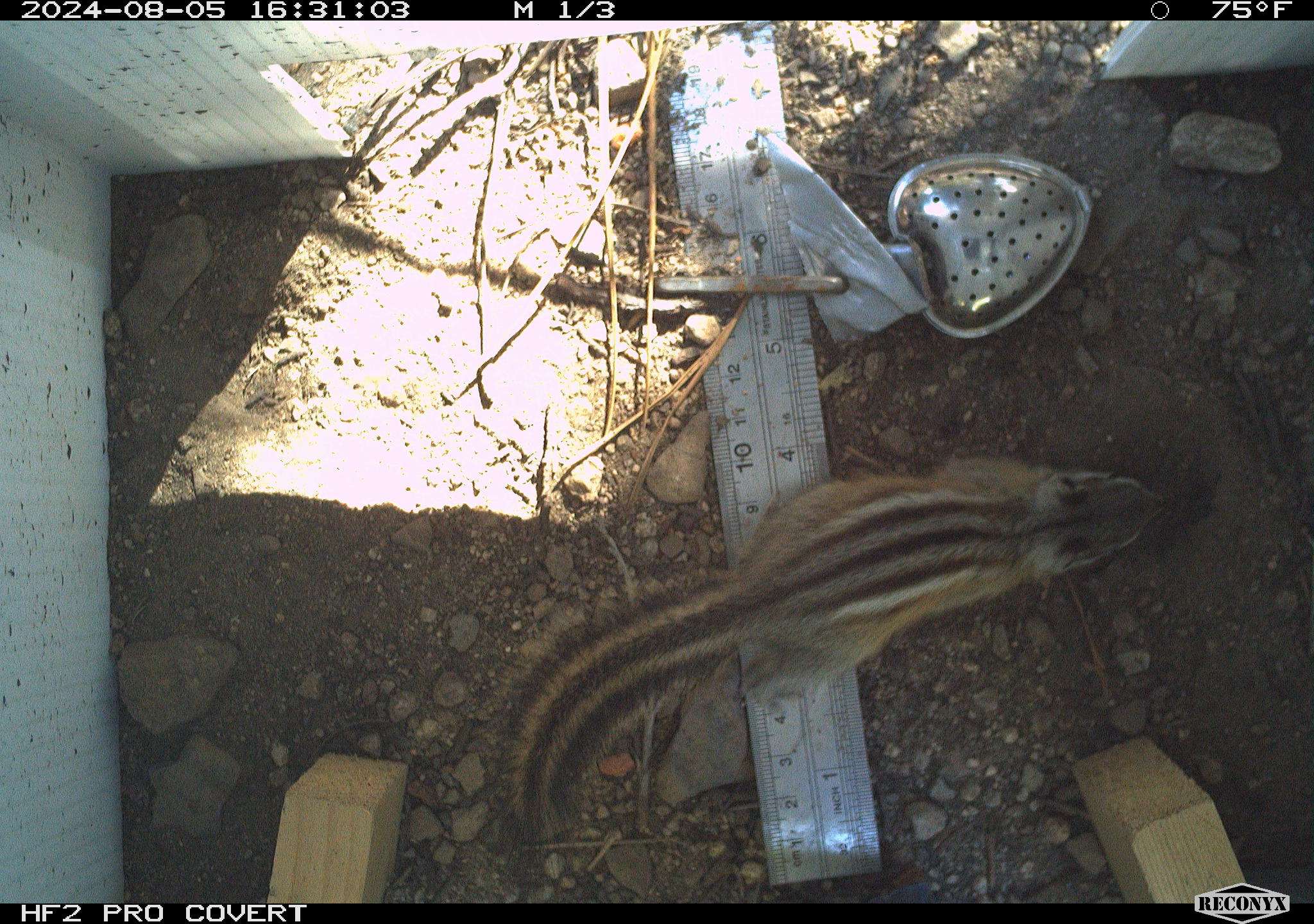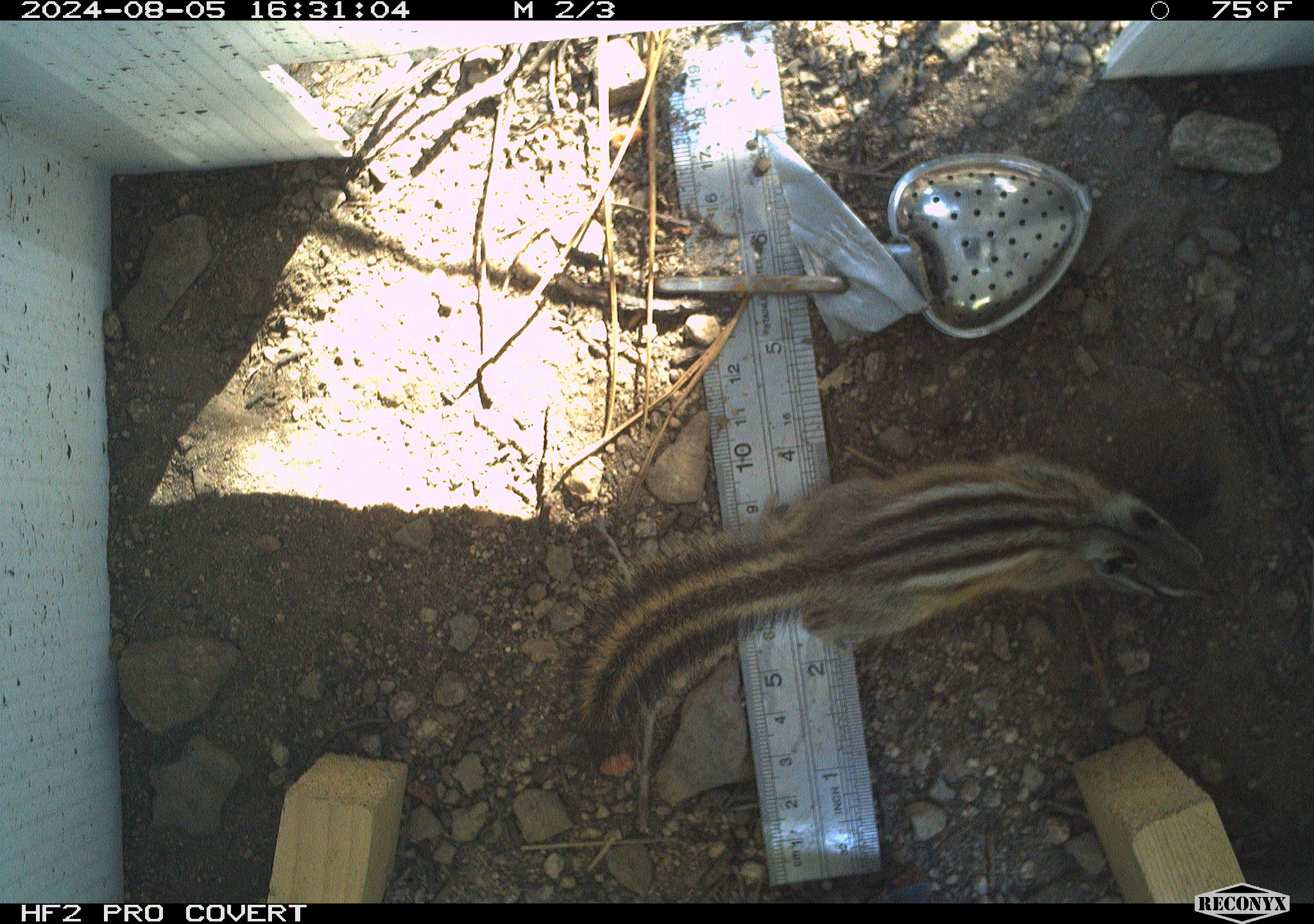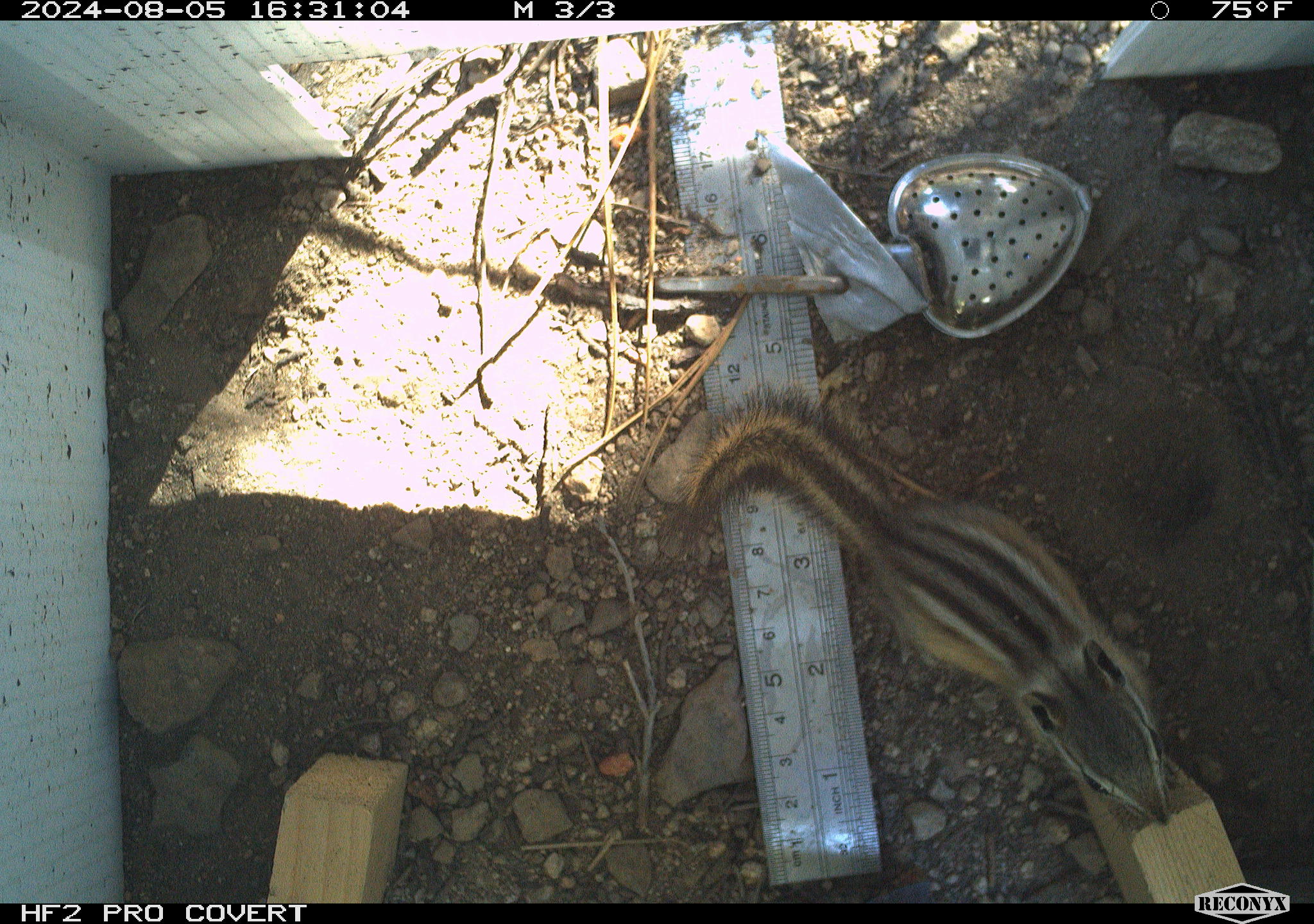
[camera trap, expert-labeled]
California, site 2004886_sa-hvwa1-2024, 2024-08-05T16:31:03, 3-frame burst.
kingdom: Animalia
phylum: Chordata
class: Mammalia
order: Rodentia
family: Sciuridae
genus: Neotamias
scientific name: Neotamias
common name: western chipmunks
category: neotamias species